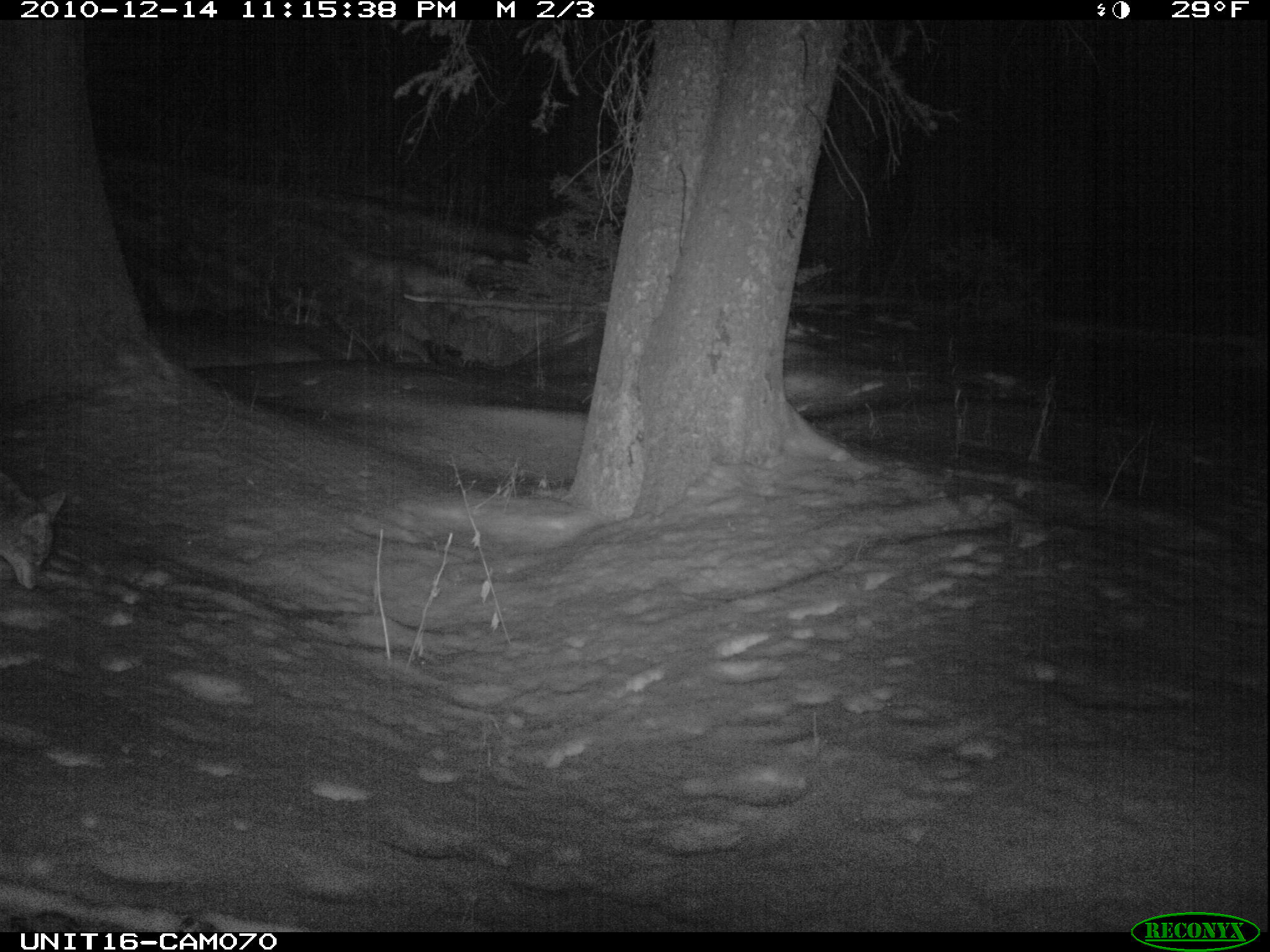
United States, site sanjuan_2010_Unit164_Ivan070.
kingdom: Animalia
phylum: Chordata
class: Mammalia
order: Carnivora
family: Canidae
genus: Canis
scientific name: Canis latrans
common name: coyote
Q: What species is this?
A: Canis latrans (coyote).